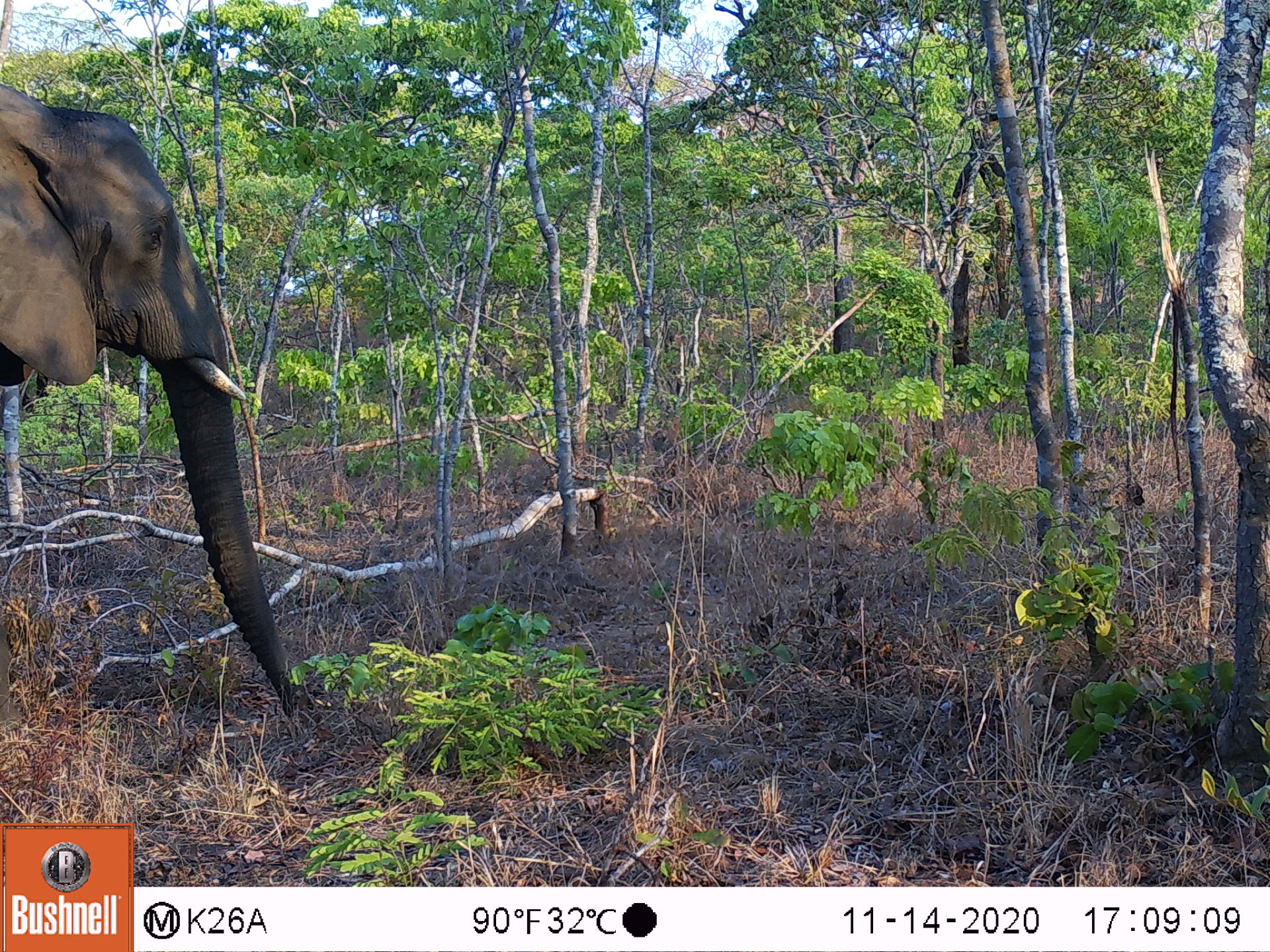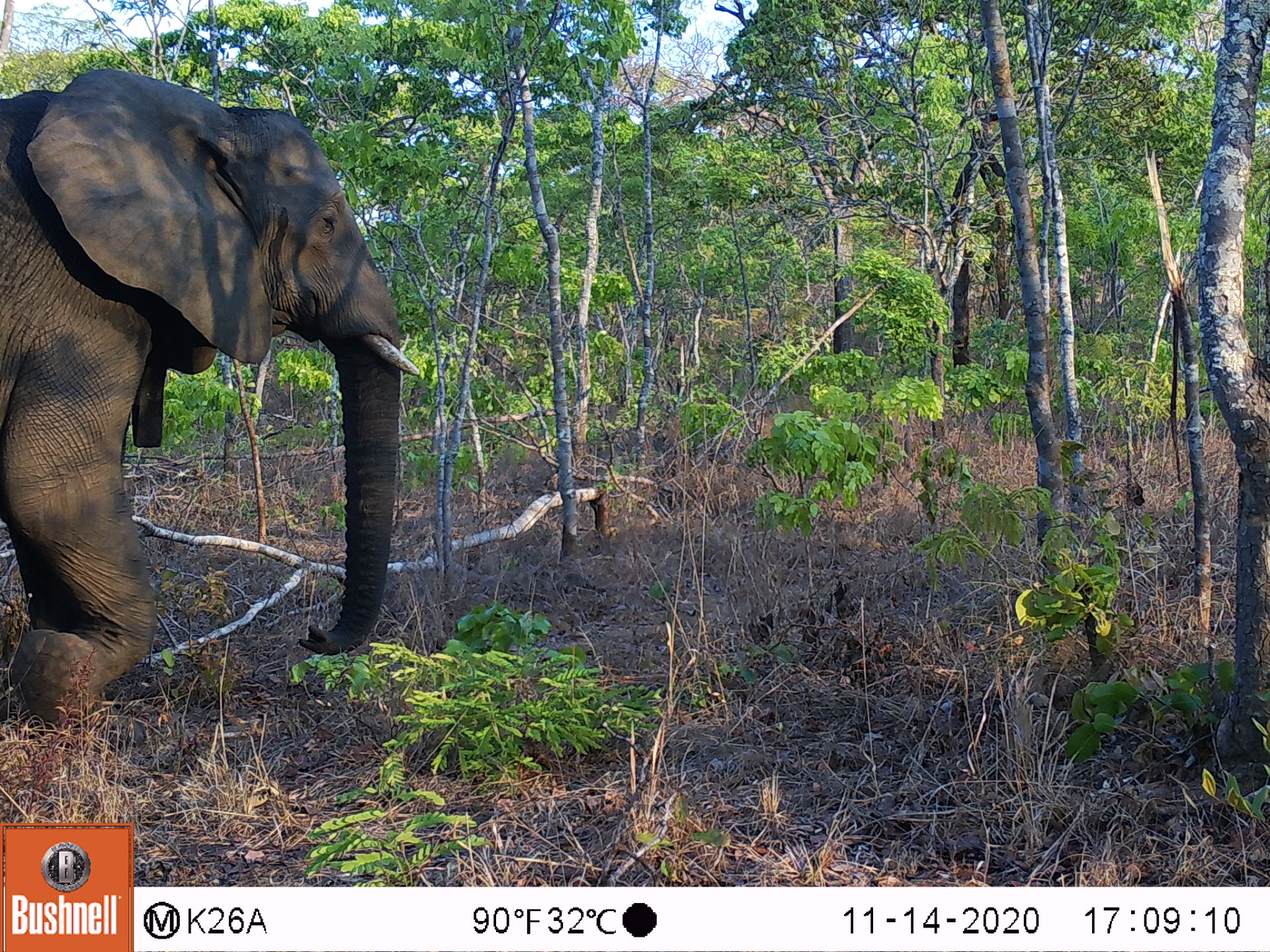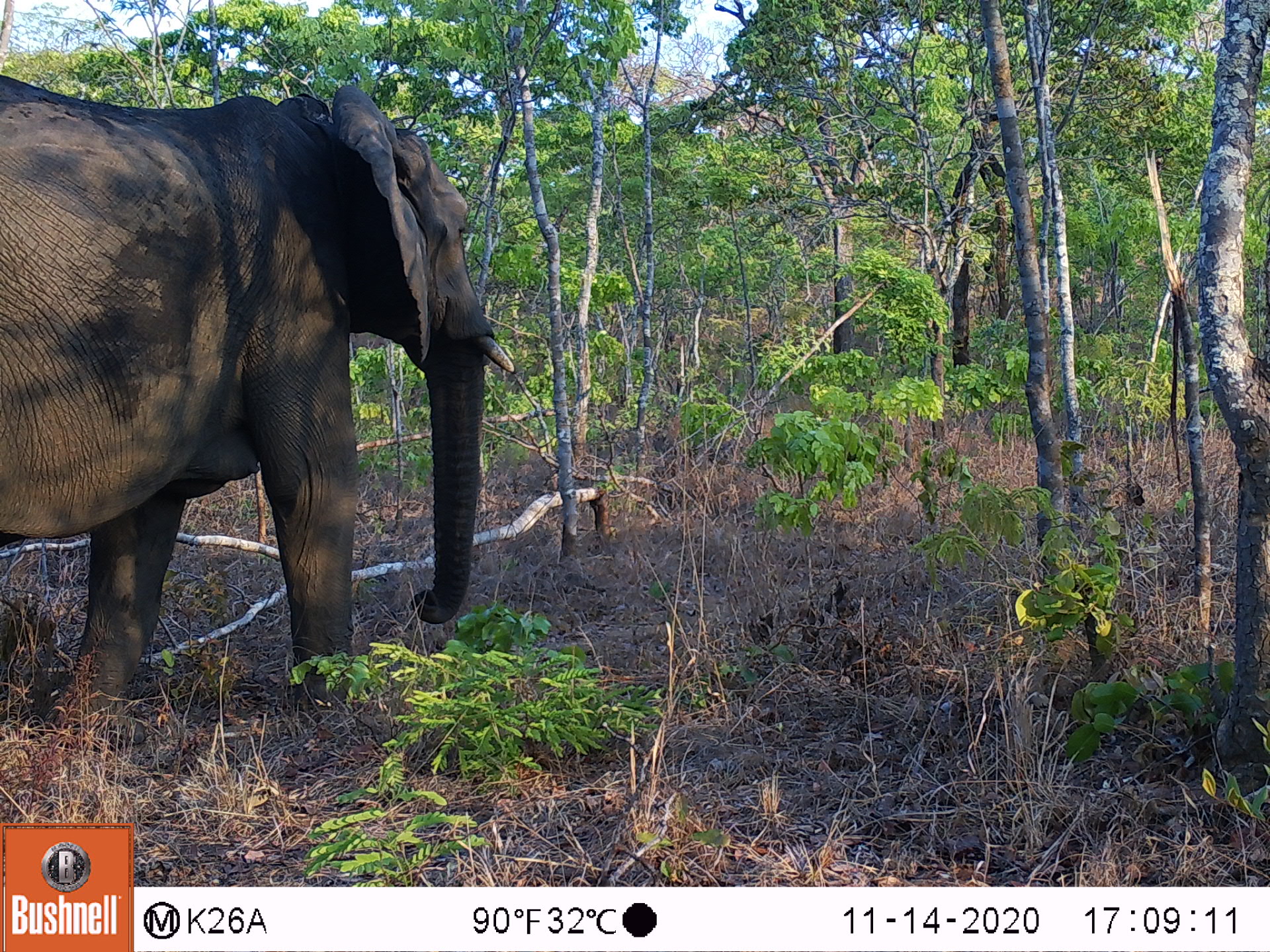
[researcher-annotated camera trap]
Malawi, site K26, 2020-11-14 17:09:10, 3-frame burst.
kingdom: Animalia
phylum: Chordata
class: Mammalia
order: Proboscidea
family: Elephantidae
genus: Loxodonta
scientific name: Loxodonta africana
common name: african savanna elephant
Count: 1.